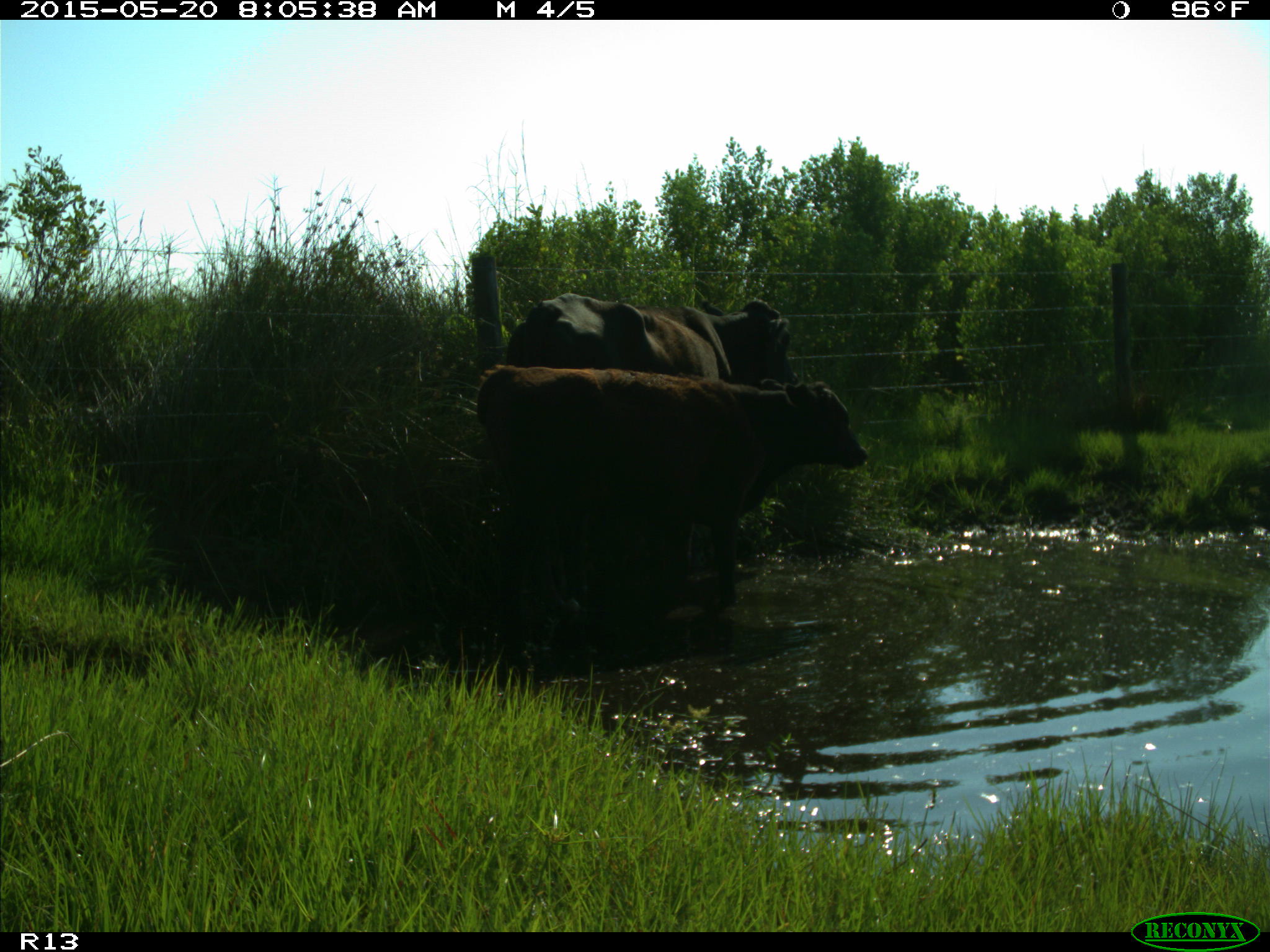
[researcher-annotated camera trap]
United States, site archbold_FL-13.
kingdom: Animalia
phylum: Chordata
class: Mammalia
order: Artiodactyla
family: Bovidae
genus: Bos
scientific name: Bos taurus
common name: domestic cow